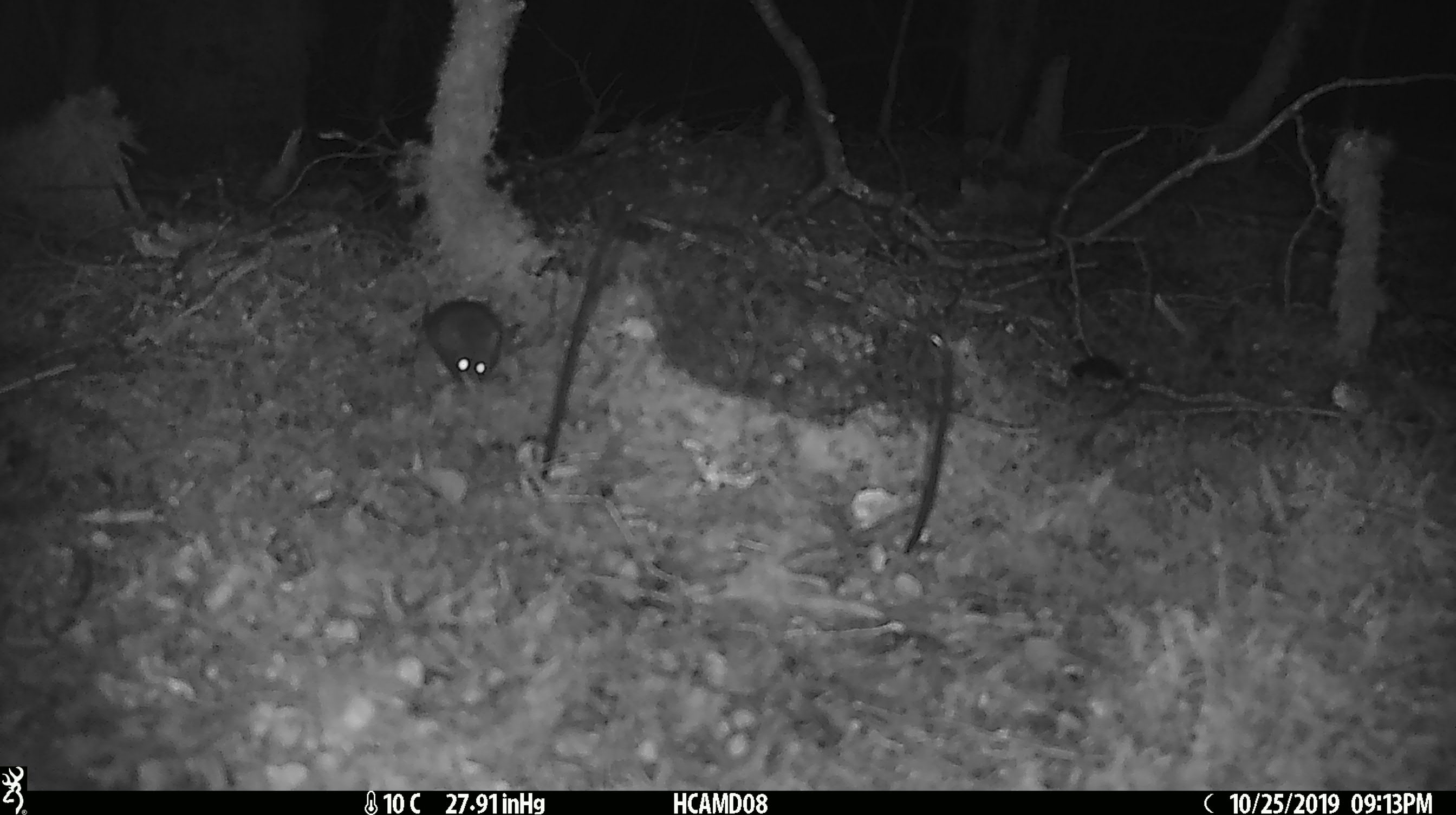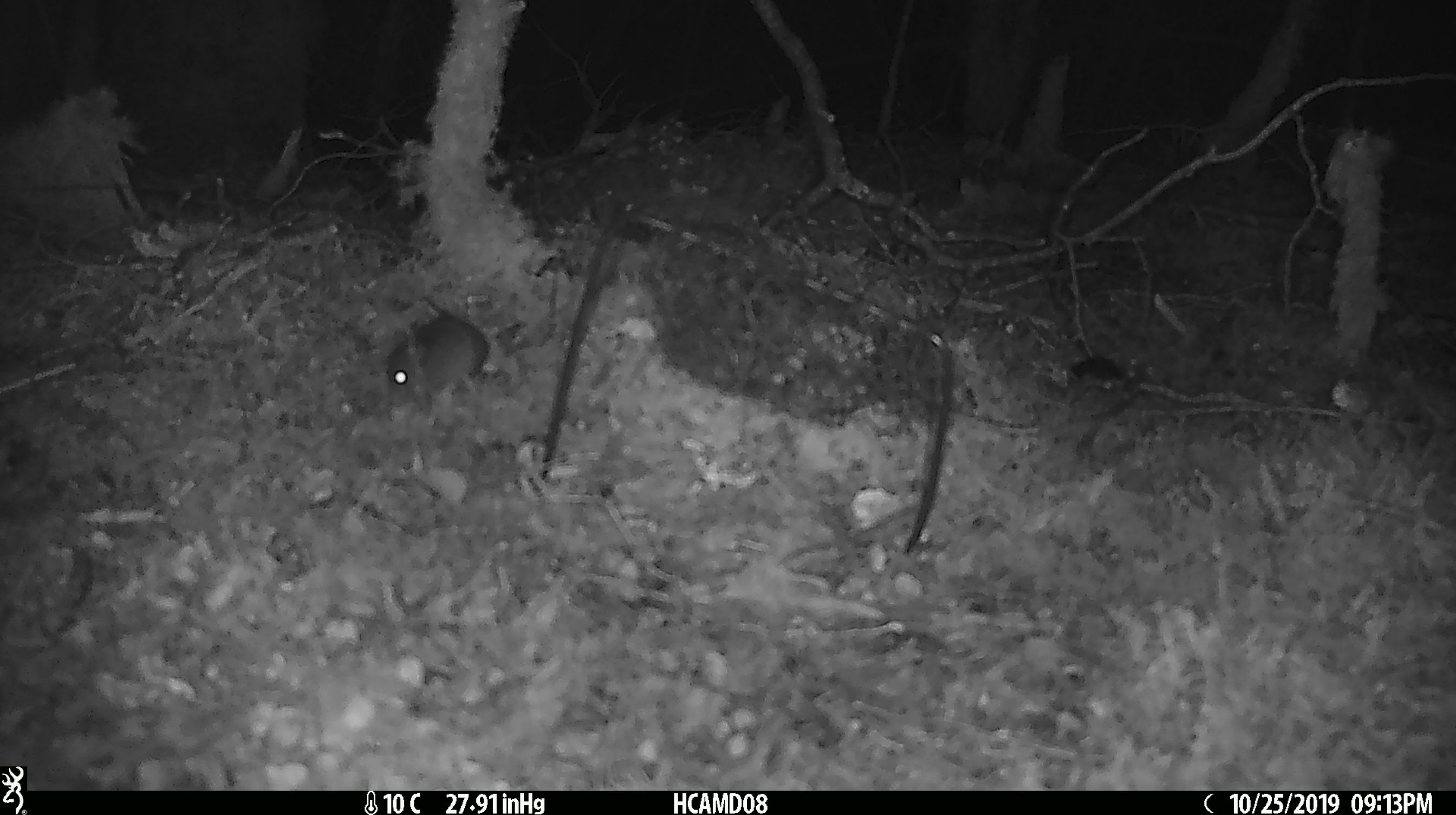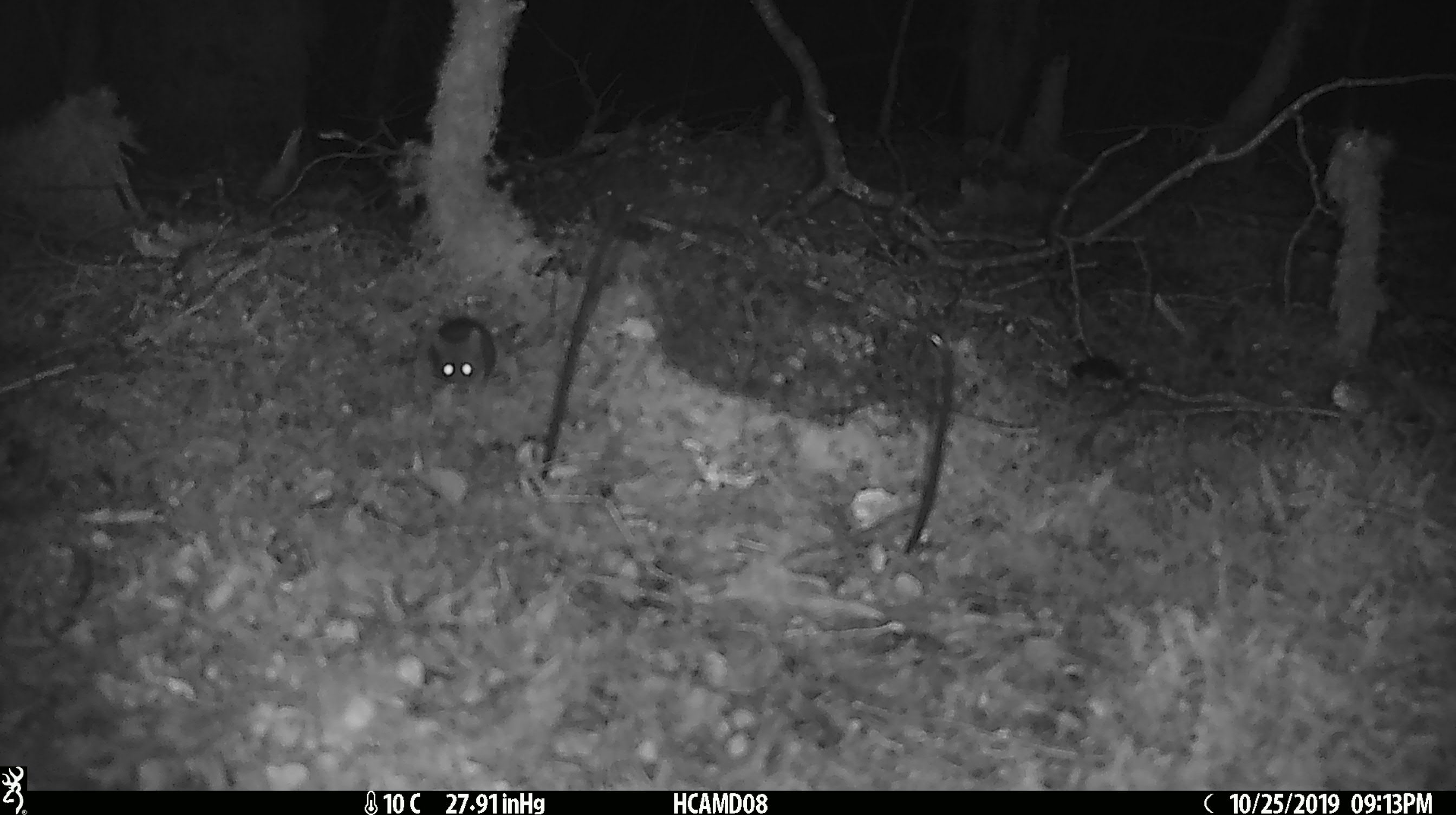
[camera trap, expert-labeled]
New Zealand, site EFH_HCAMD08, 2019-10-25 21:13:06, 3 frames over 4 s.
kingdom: Animalia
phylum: Chordata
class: Mammalia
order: Rodentia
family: Muridae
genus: Mus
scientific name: Mus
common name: mouse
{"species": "mouse (Mus)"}